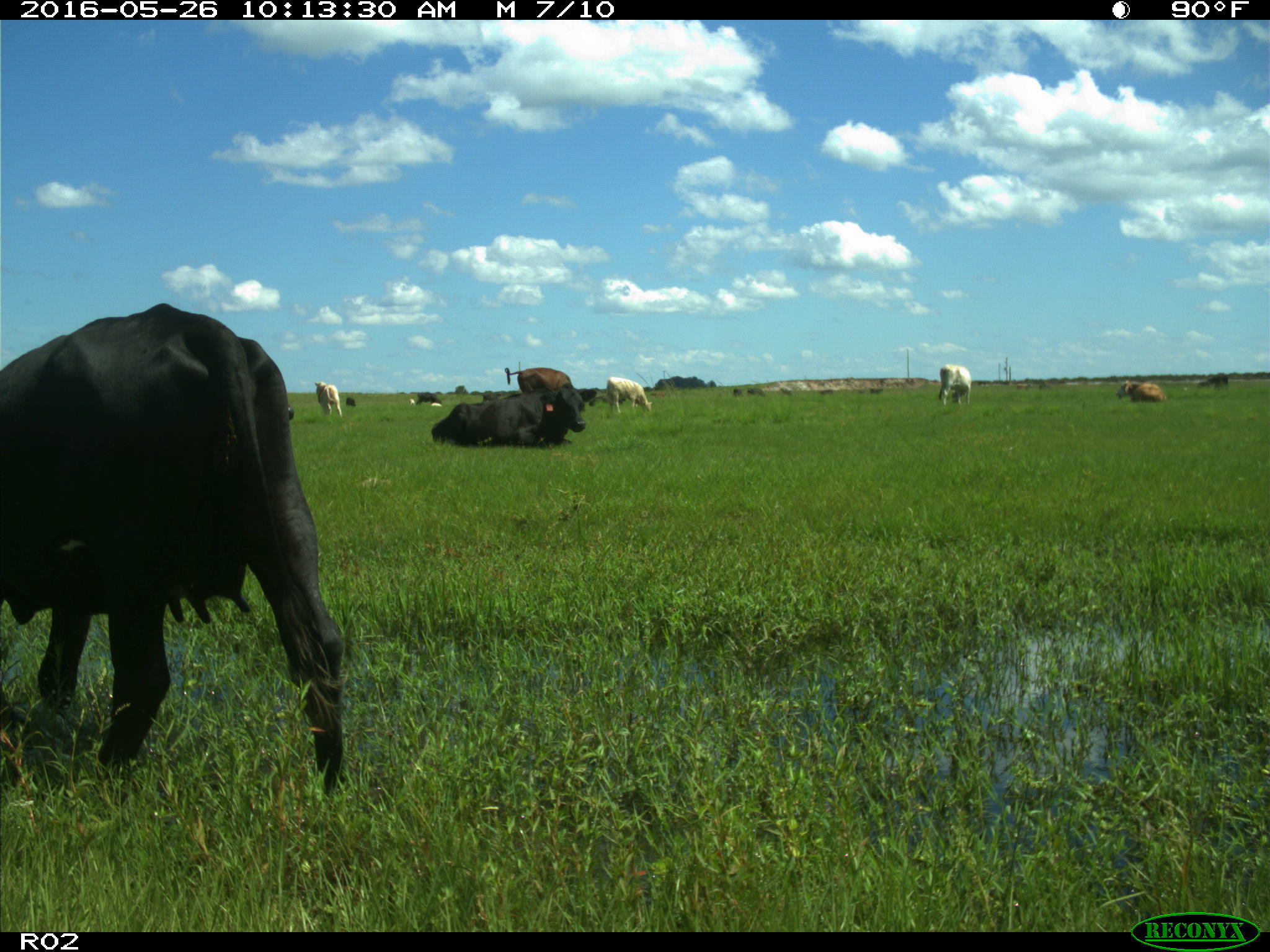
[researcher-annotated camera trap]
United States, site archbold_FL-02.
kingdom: Animalia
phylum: Chordata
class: Mammalia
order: Artiodactyla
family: Bovidae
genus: Bos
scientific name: Bos taurus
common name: domestic cow